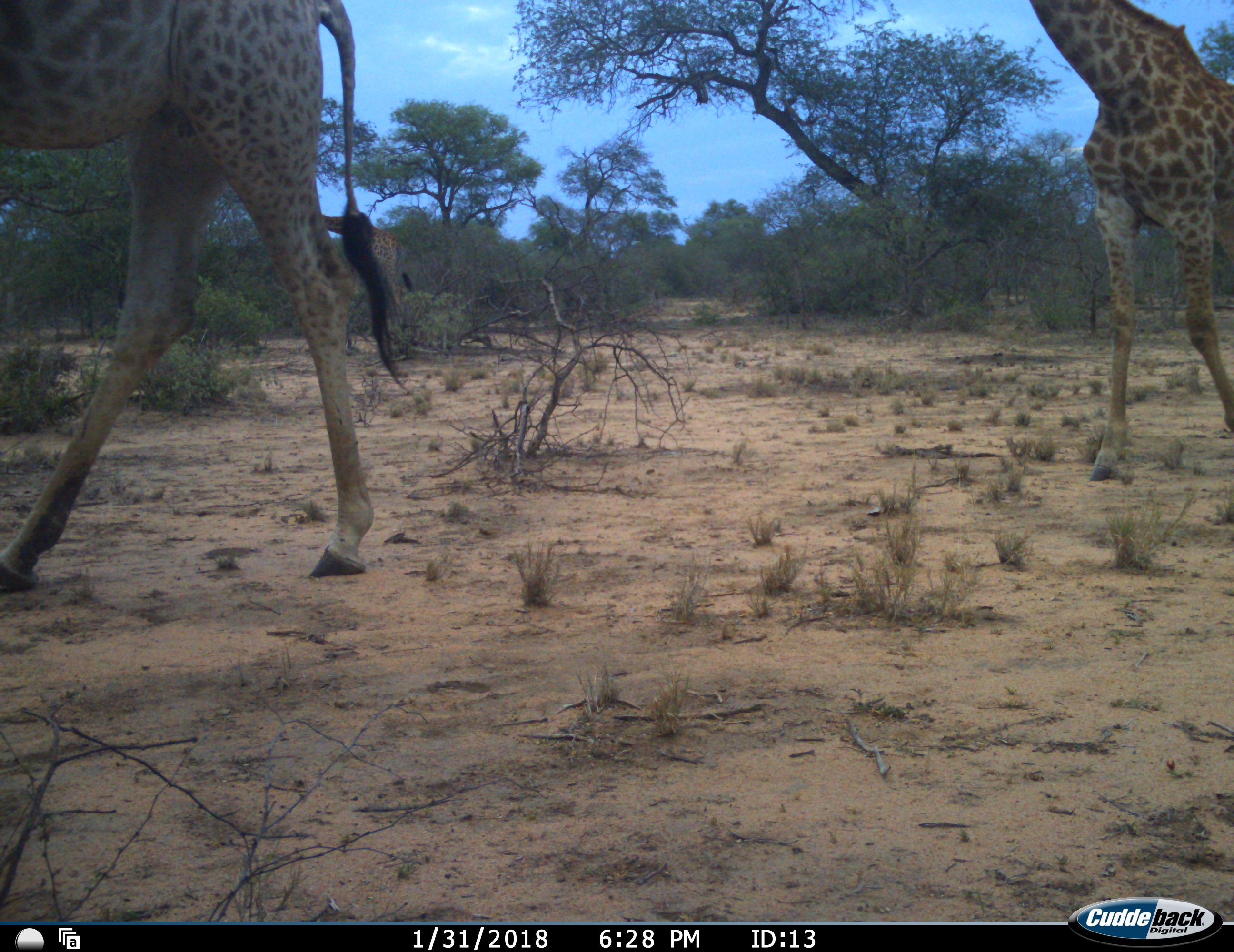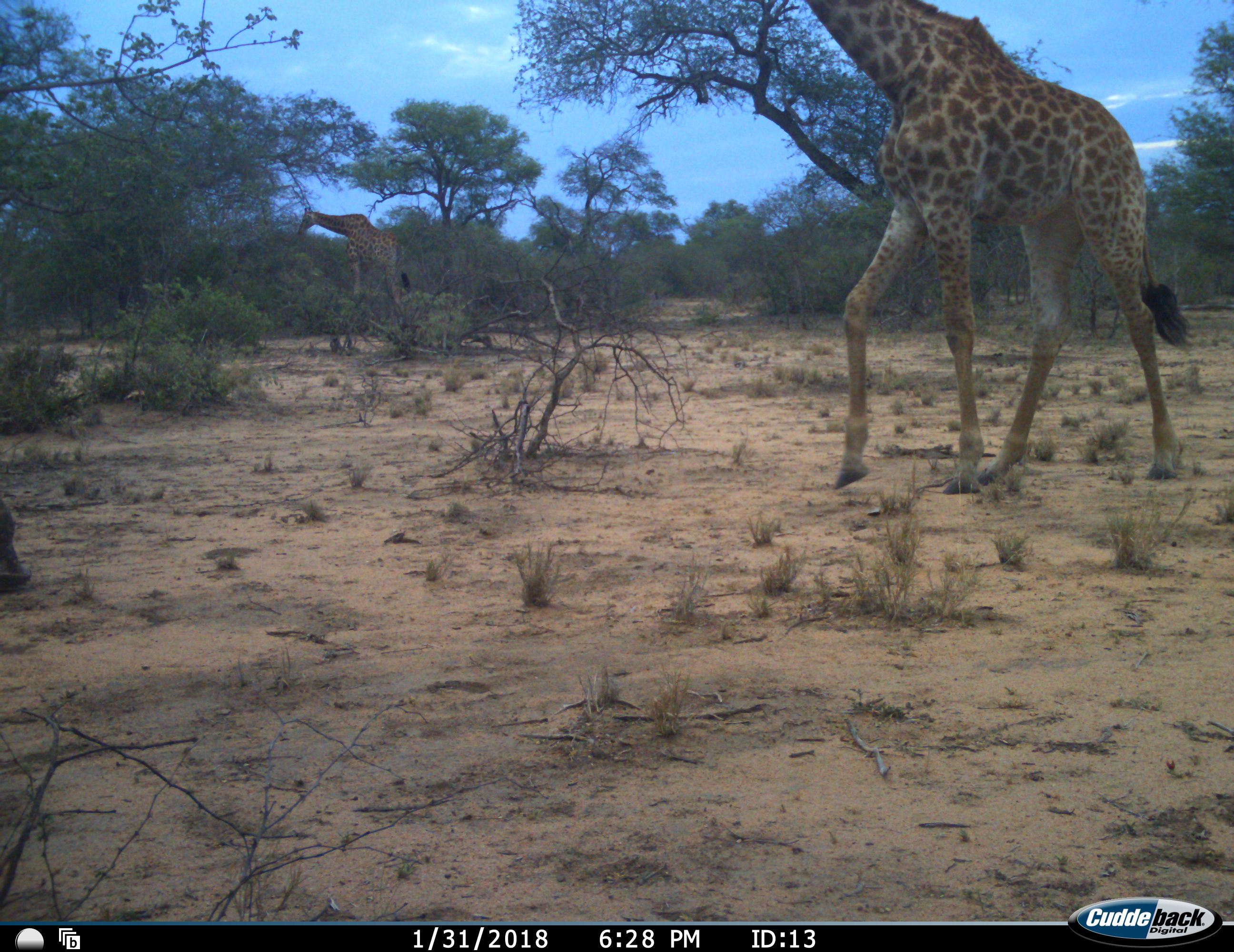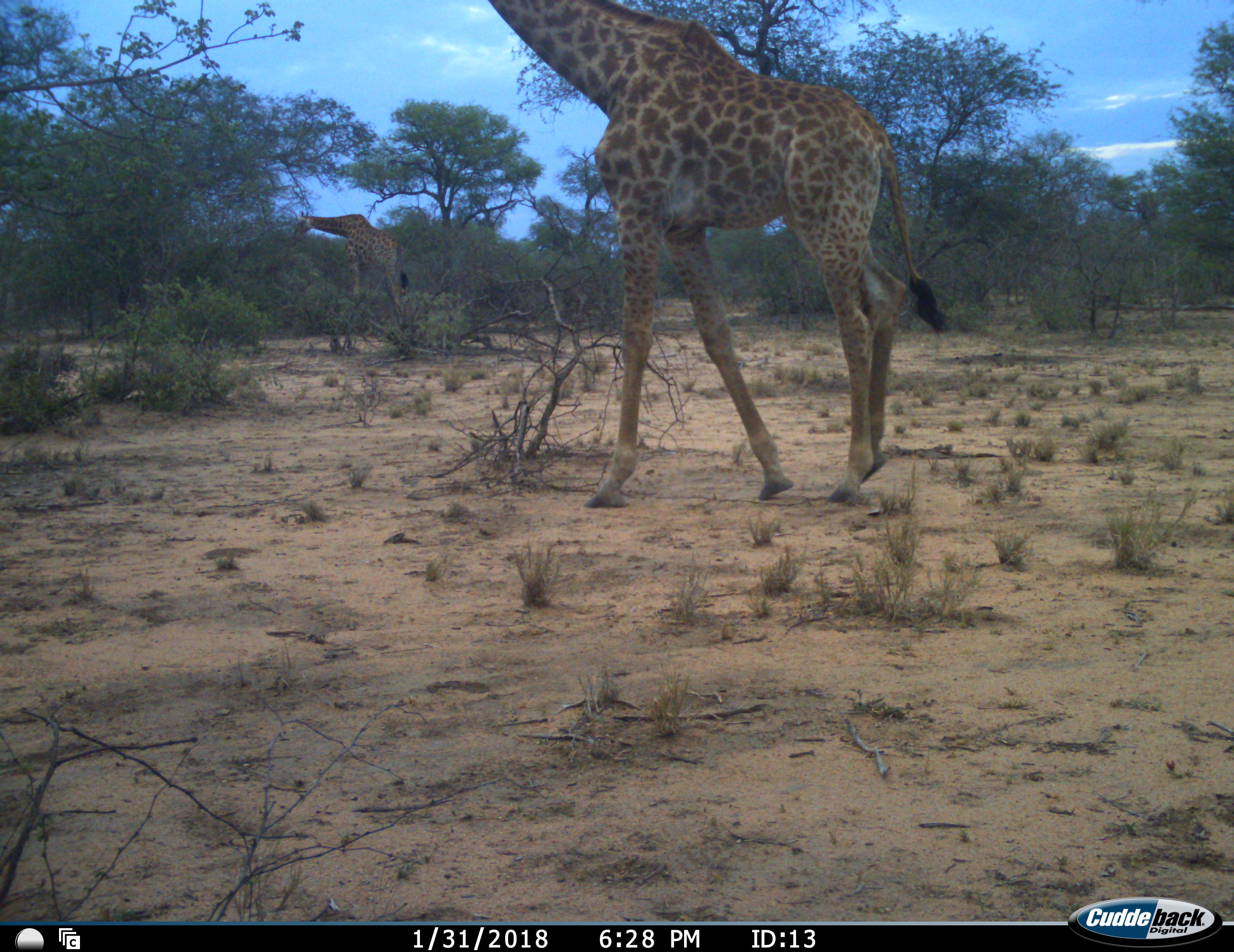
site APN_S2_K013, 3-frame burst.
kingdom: Animalia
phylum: Chordata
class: Mammalia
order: Artiodactyla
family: Giraffidae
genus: Giraffa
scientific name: Giraffa camelopardalis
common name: giraffe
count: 3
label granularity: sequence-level